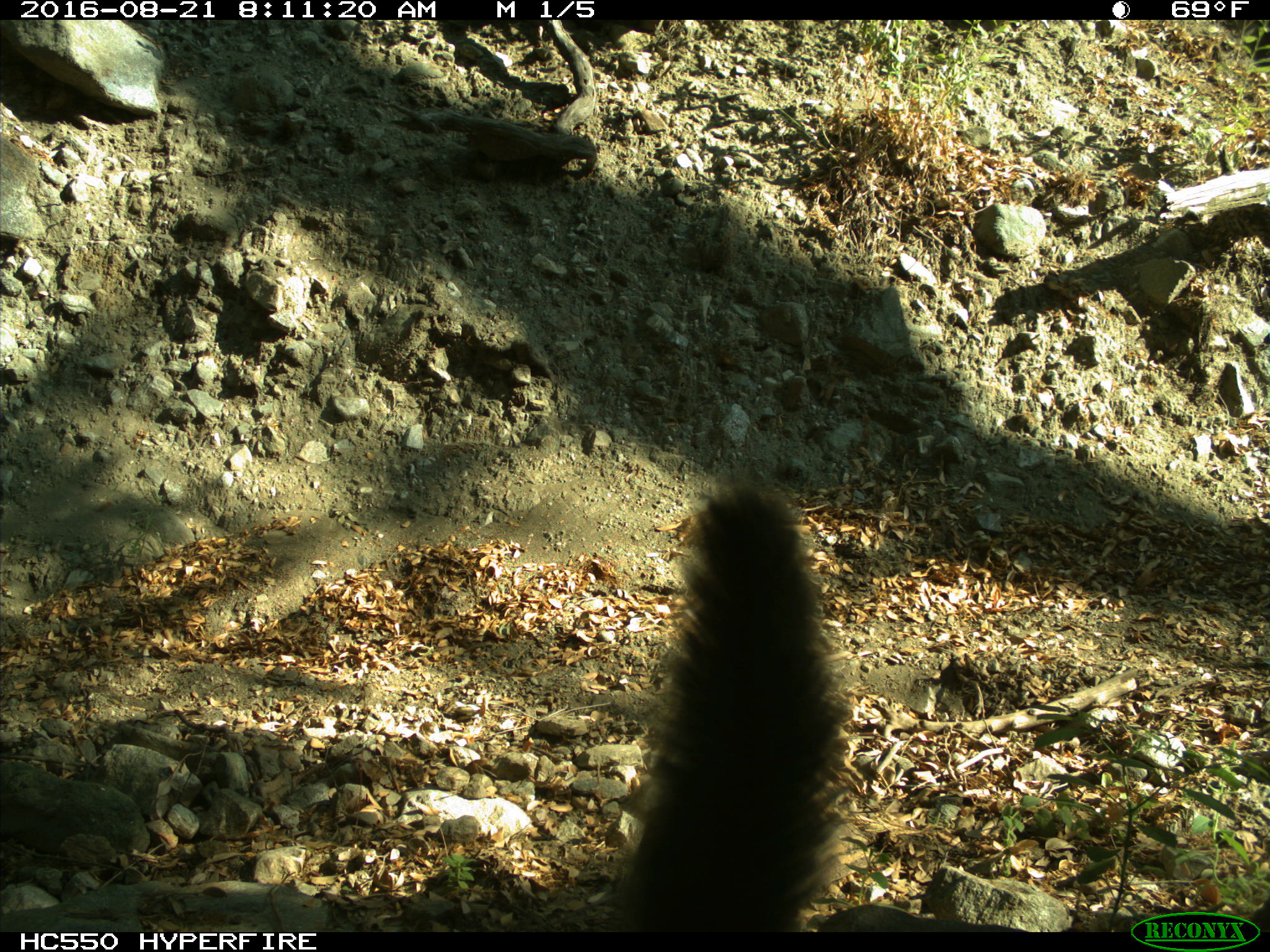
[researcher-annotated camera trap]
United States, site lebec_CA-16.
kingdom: Animalia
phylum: Chordata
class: Mammalia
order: Rodentia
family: Sciuridae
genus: Sciurus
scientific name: Sciurus carolinensis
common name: eastern gray squirrel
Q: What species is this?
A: Sciurus carolinensis (eastern gray squirrel).